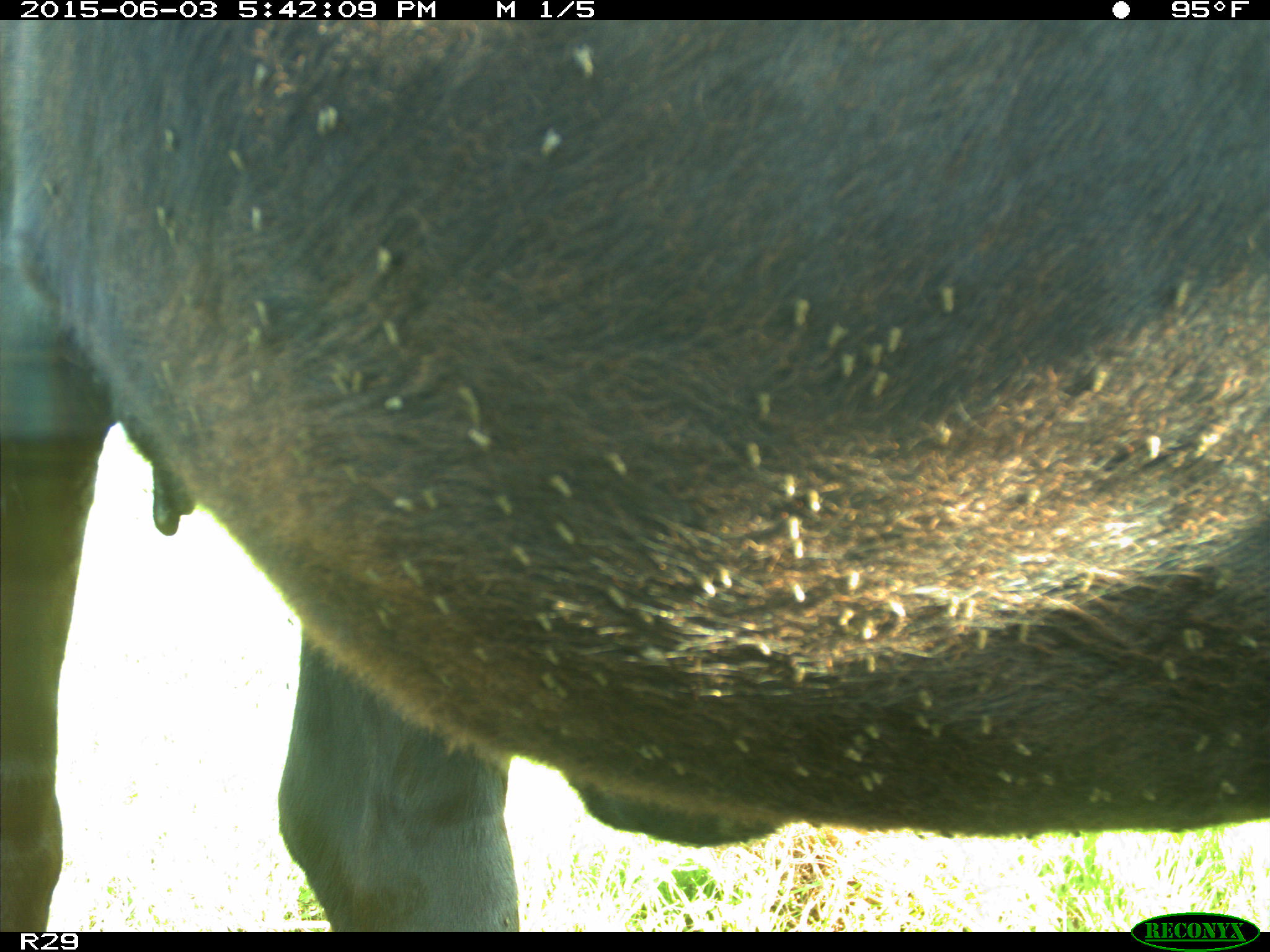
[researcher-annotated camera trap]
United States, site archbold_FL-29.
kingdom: Animalia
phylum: Chordata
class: Mammalia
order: Artiodactyla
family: Bovidae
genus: Bos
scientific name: Bos taurus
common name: domestic cow